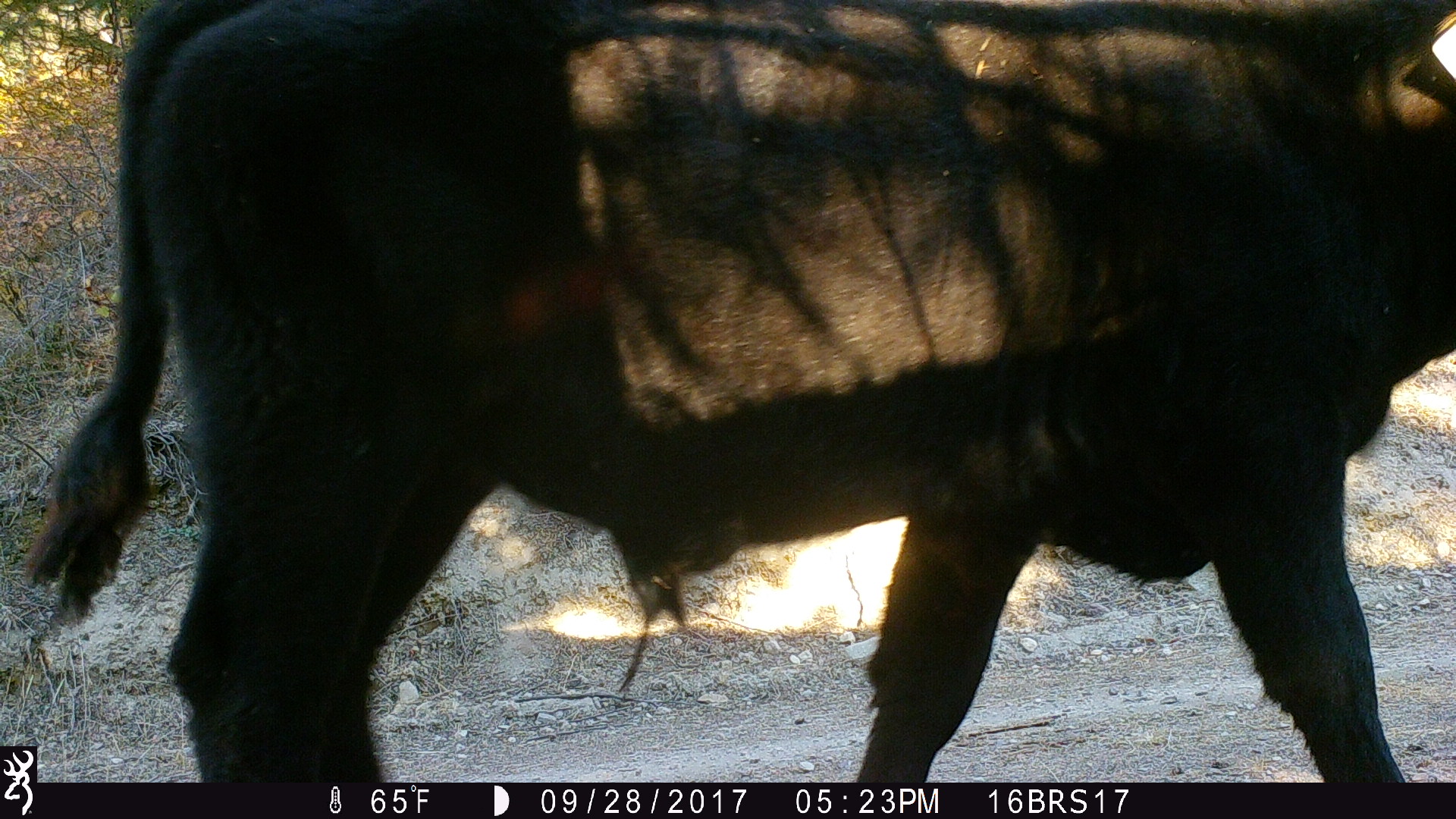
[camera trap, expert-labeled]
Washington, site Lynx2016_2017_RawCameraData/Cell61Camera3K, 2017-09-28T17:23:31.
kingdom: Animalia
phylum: Chordata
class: Mammalia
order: Artiodactyla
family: Bovidae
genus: Bos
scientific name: Bos taurus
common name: domestic cattle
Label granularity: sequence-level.